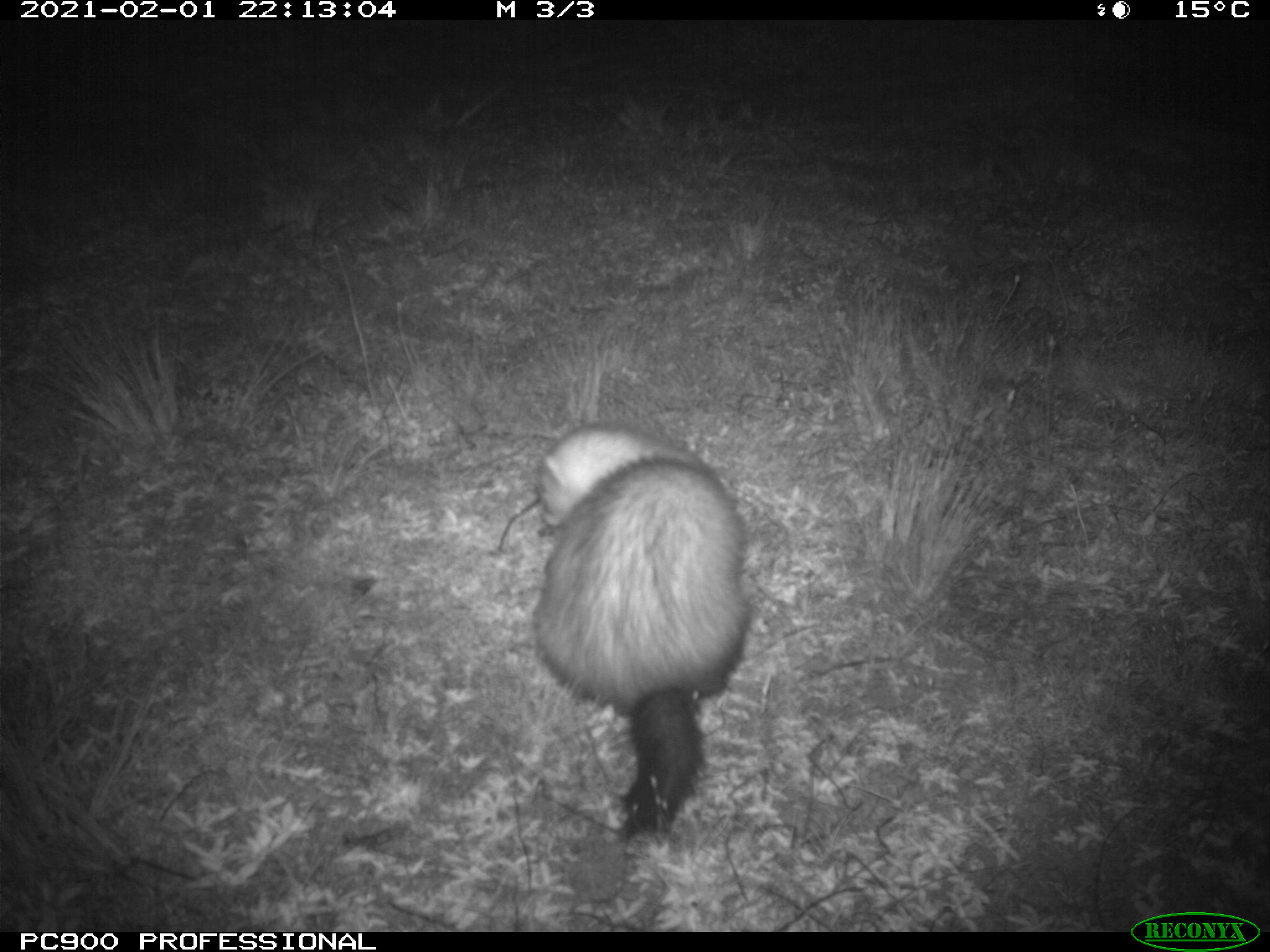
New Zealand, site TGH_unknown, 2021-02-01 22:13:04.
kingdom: Animalia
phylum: Chordata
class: Mammalia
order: Carnivora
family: Mustelidae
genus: Mustela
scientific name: Mustela furo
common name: ferret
Ferret (Mustela furo).